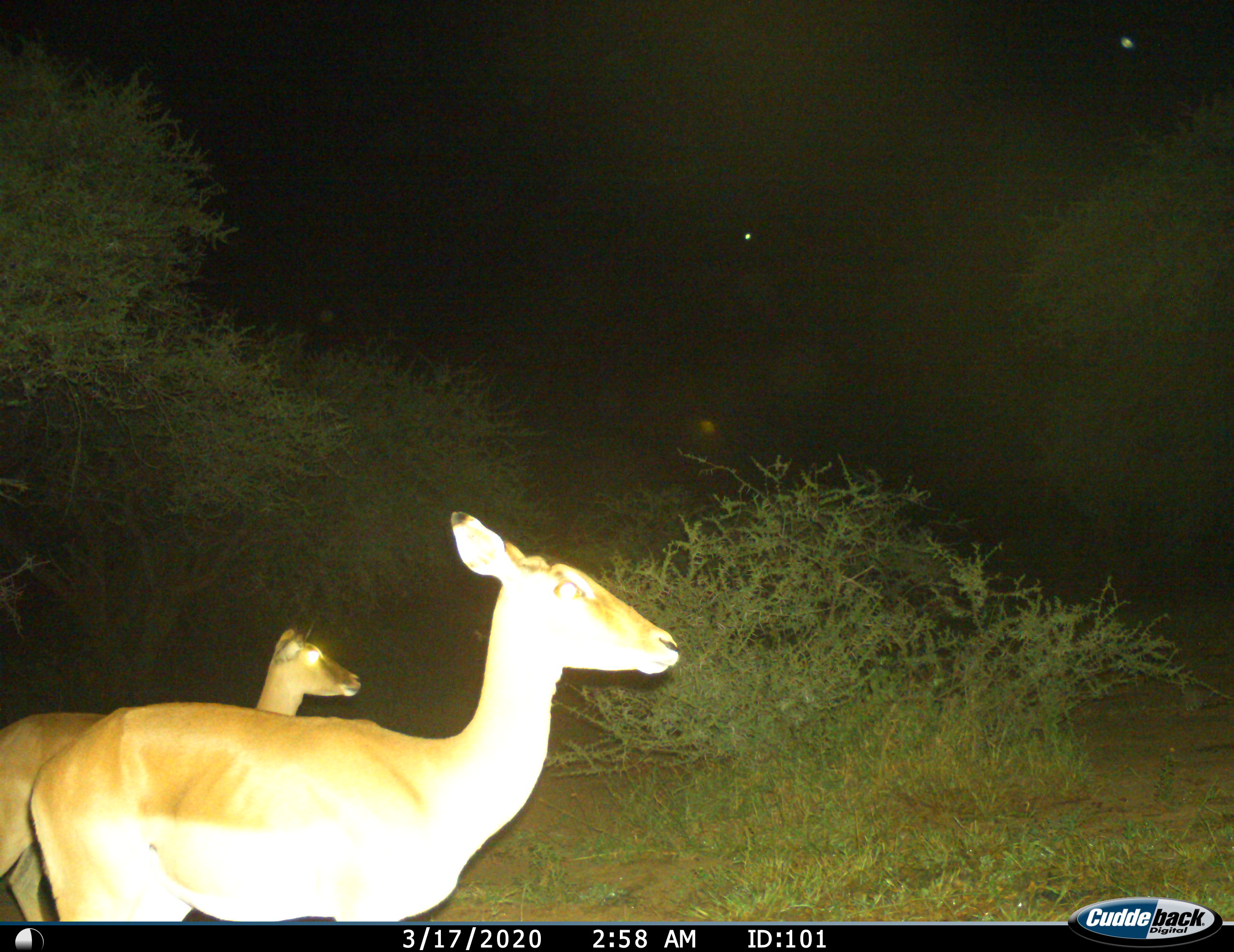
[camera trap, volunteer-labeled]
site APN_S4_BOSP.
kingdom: Animalia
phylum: Chordata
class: Mammalia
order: Artiodactyla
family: Bovidae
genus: Aepyceros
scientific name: Aepyceros melampus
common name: impala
Impala (Aepyceros melampus), count 2. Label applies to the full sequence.